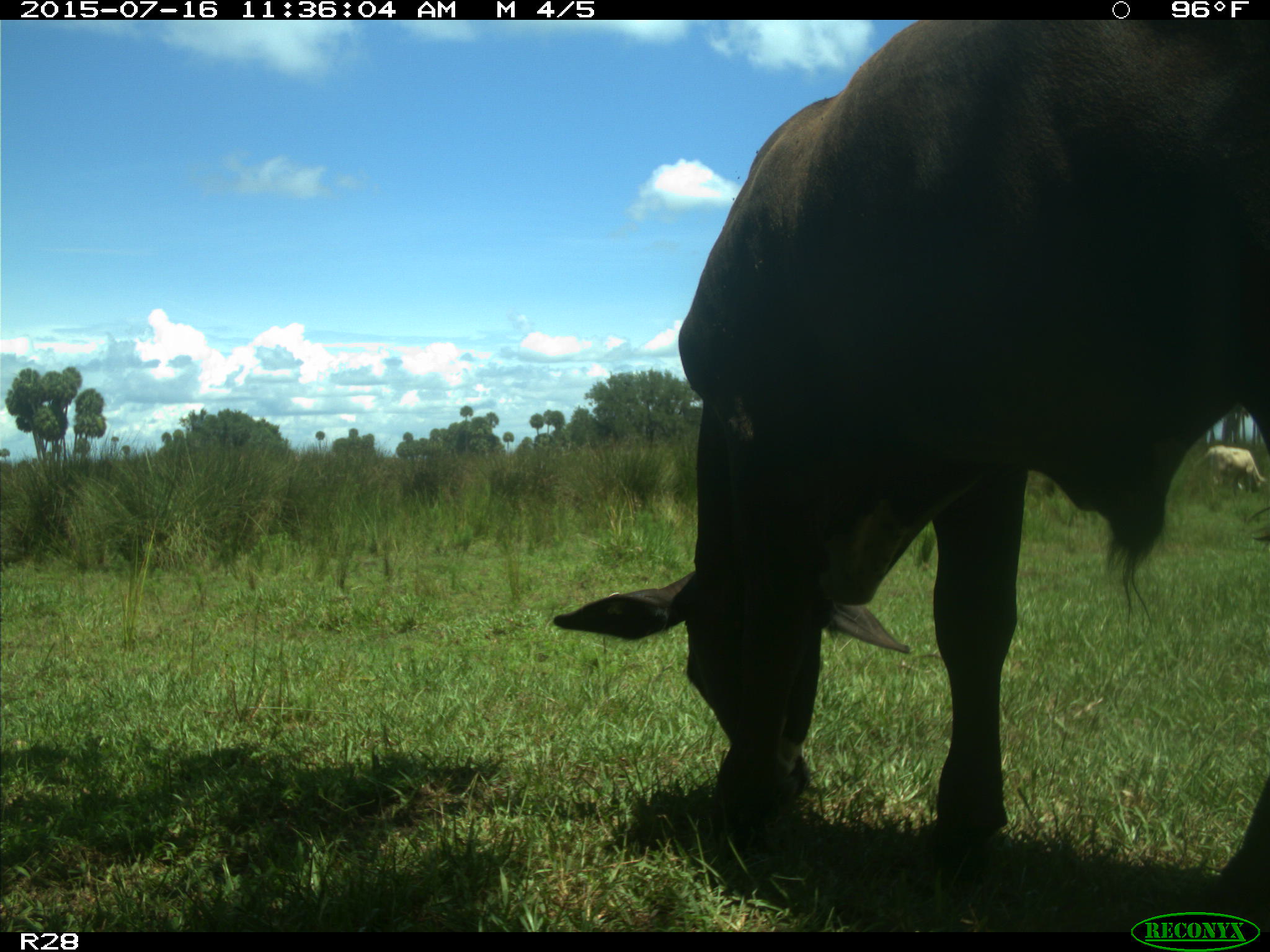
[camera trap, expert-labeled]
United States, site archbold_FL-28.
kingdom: Animalia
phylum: Chordata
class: Mammalia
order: Artiodactyla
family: Bovidae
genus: Bos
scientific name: Bos taurus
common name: domestic cow